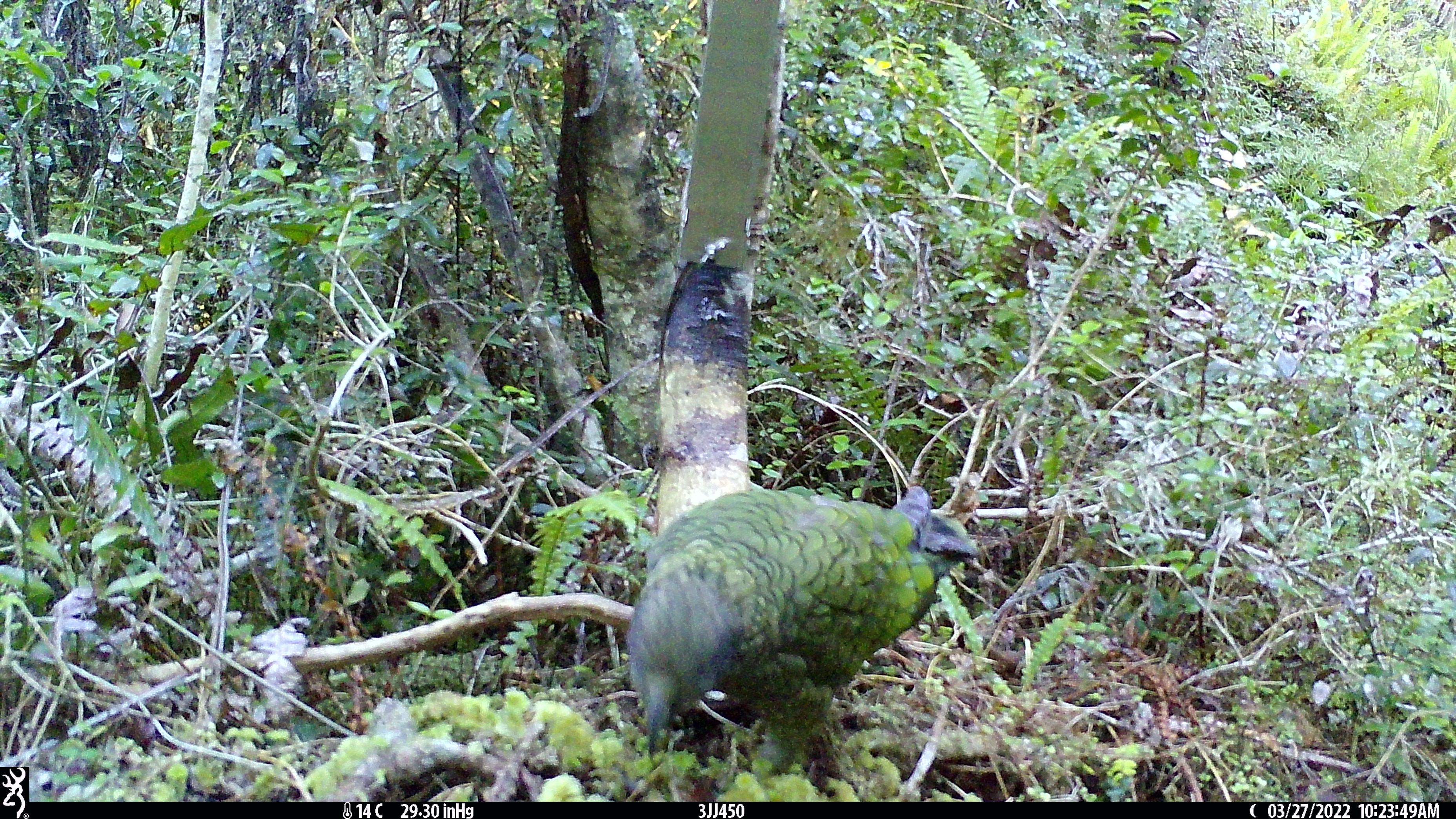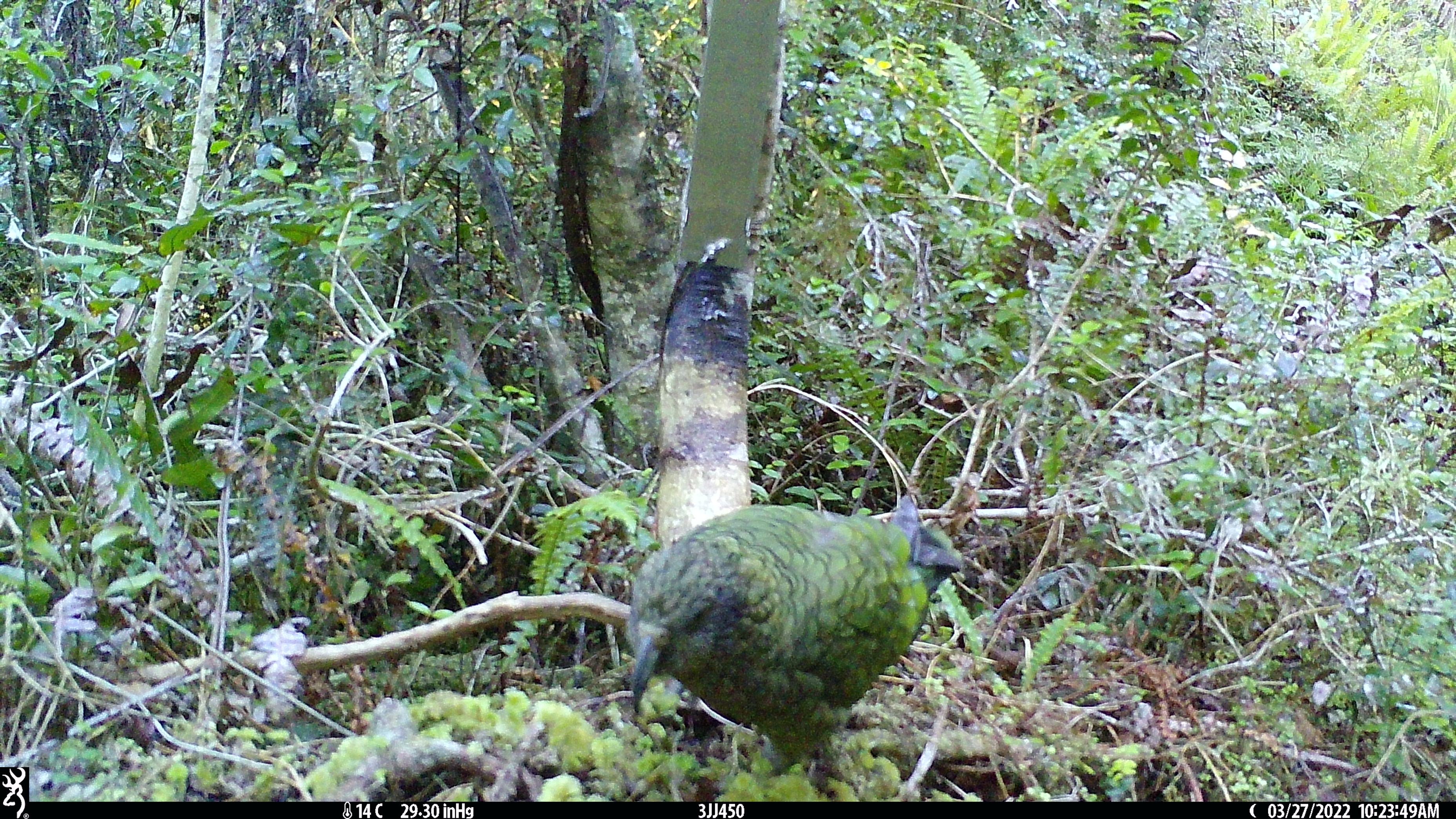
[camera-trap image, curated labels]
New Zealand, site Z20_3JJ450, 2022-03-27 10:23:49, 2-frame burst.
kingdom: Animalia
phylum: Chordata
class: Aves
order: Psittaciformes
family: Strigopidae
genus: Nestor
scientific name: Nestor notabilis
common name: kea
Kea (Nestor notabilis).